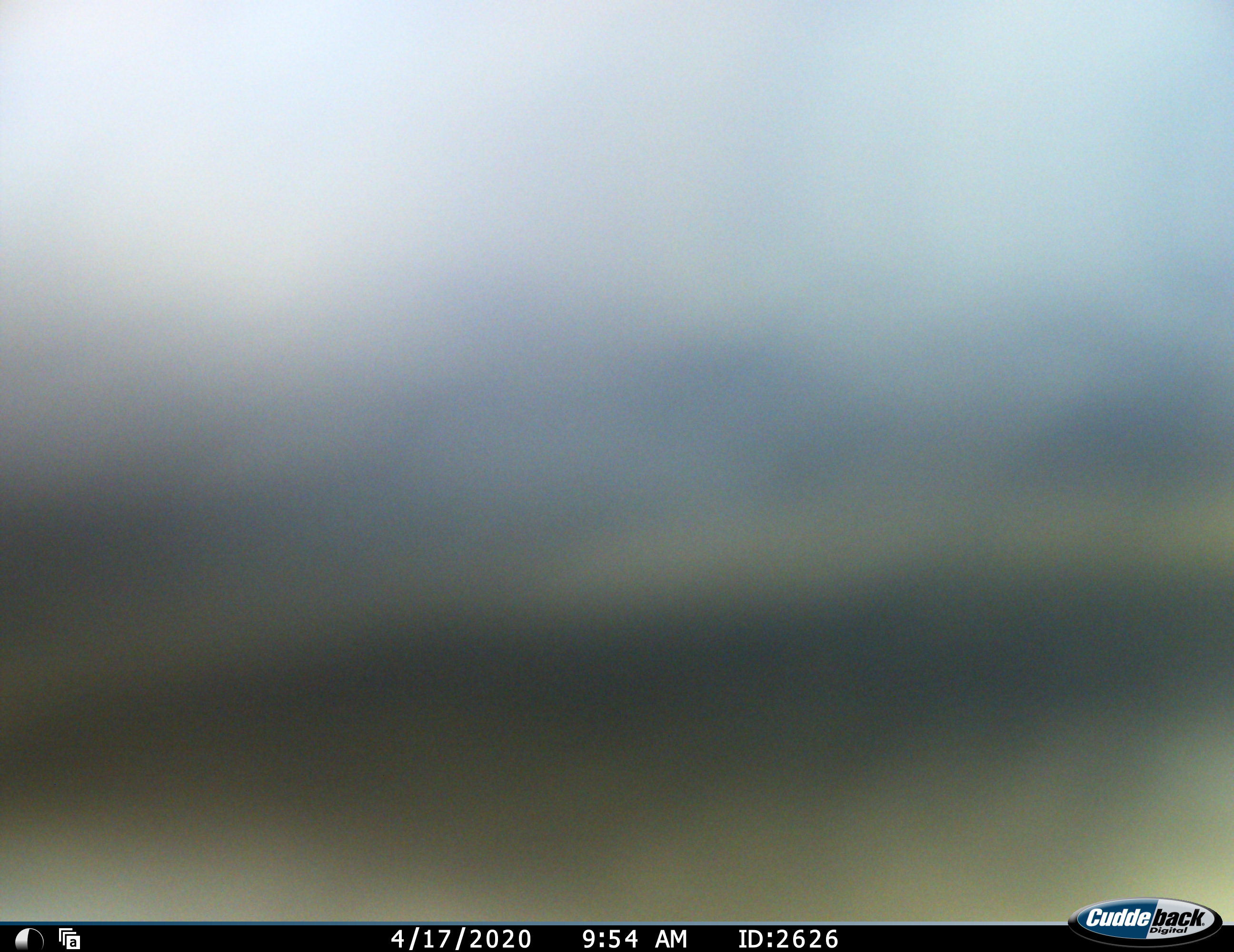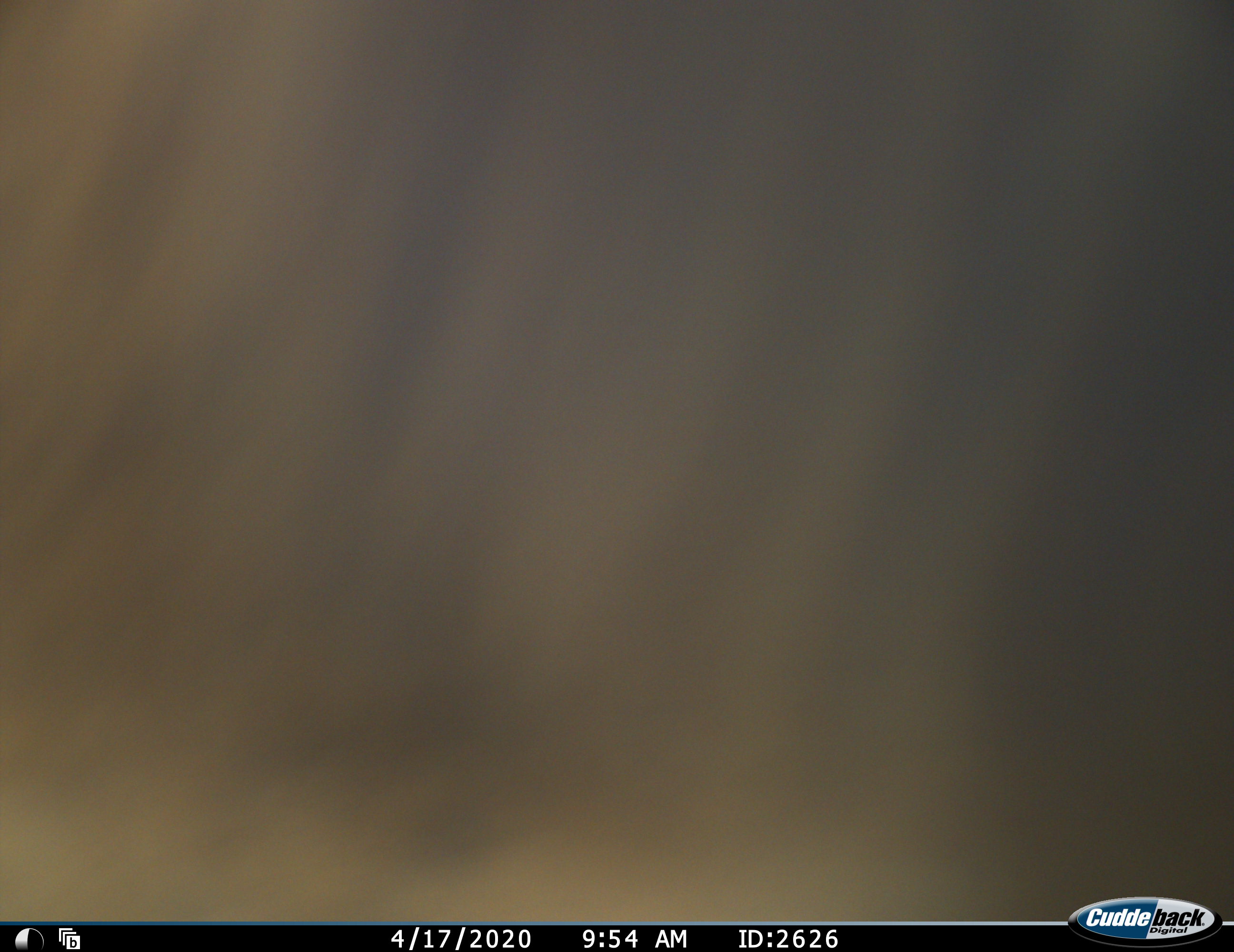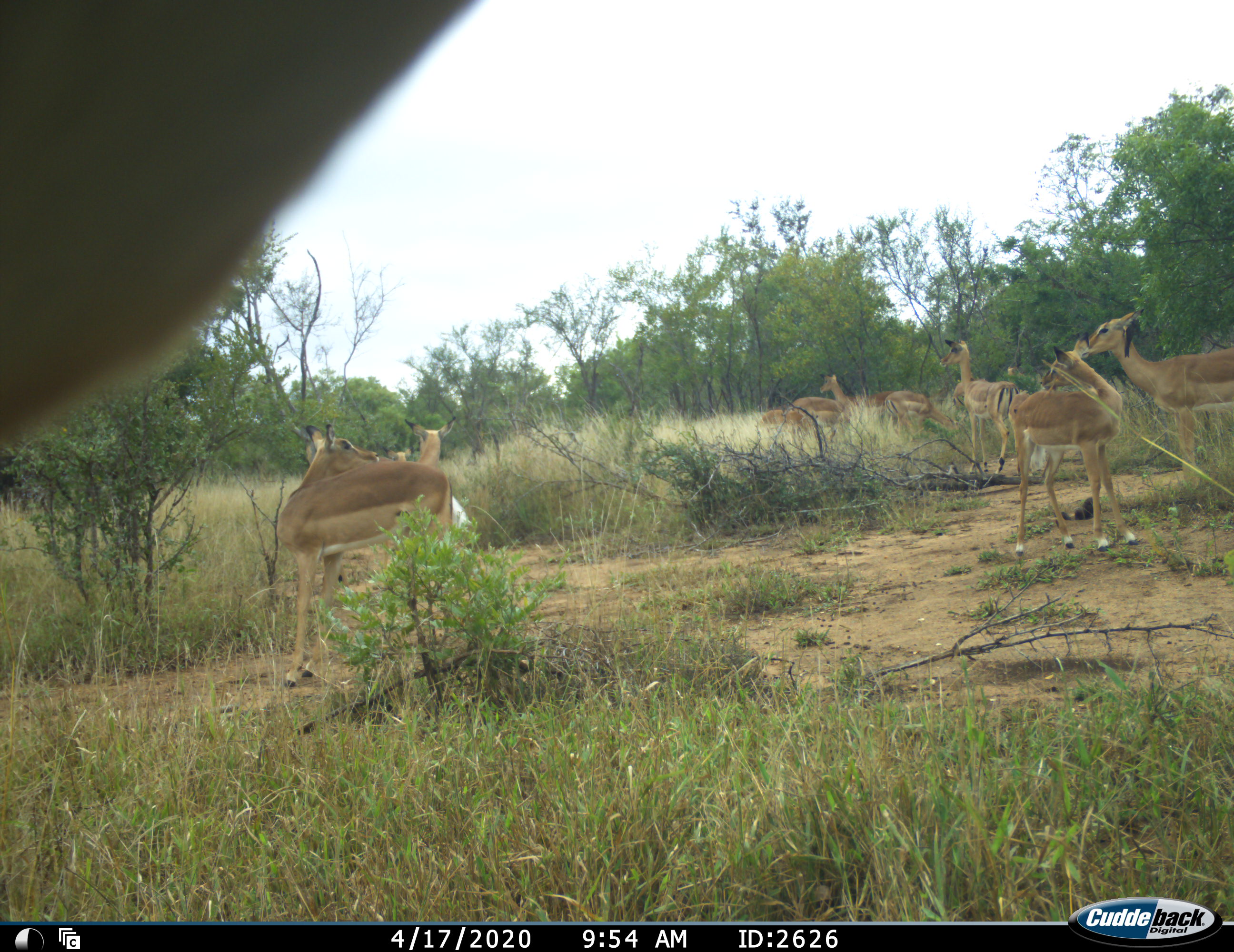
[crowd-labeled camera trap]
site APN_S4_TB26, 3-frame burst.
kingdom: Animalia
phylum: Chordata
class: Mammalia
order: Artiodactyla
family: Bovidae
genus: Aepyceros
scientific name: Aepyceros melampus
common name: impala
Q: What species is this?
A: Impala (Aepyceros melampus).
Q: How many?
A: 11-50.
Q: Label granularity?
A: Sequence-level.